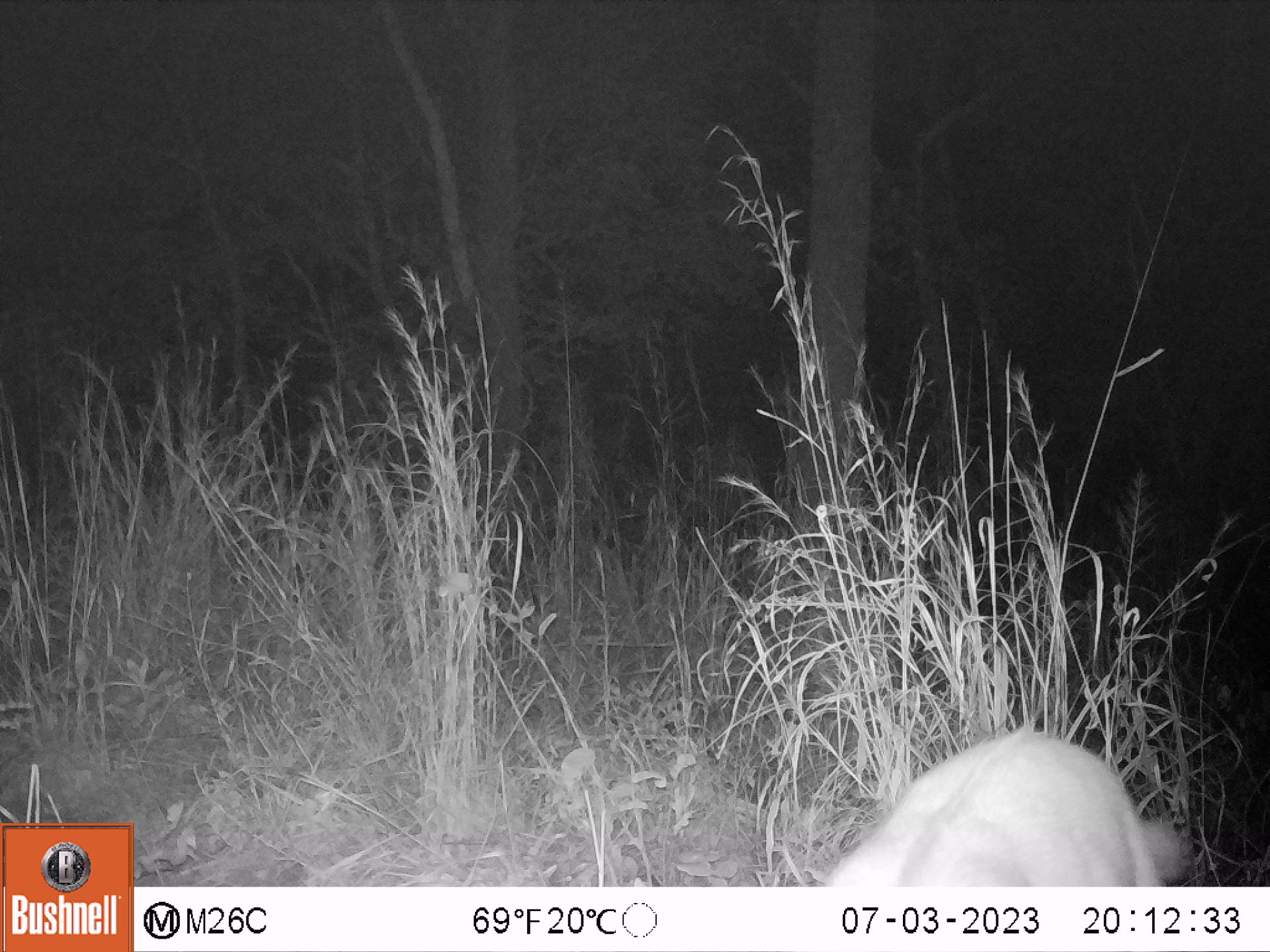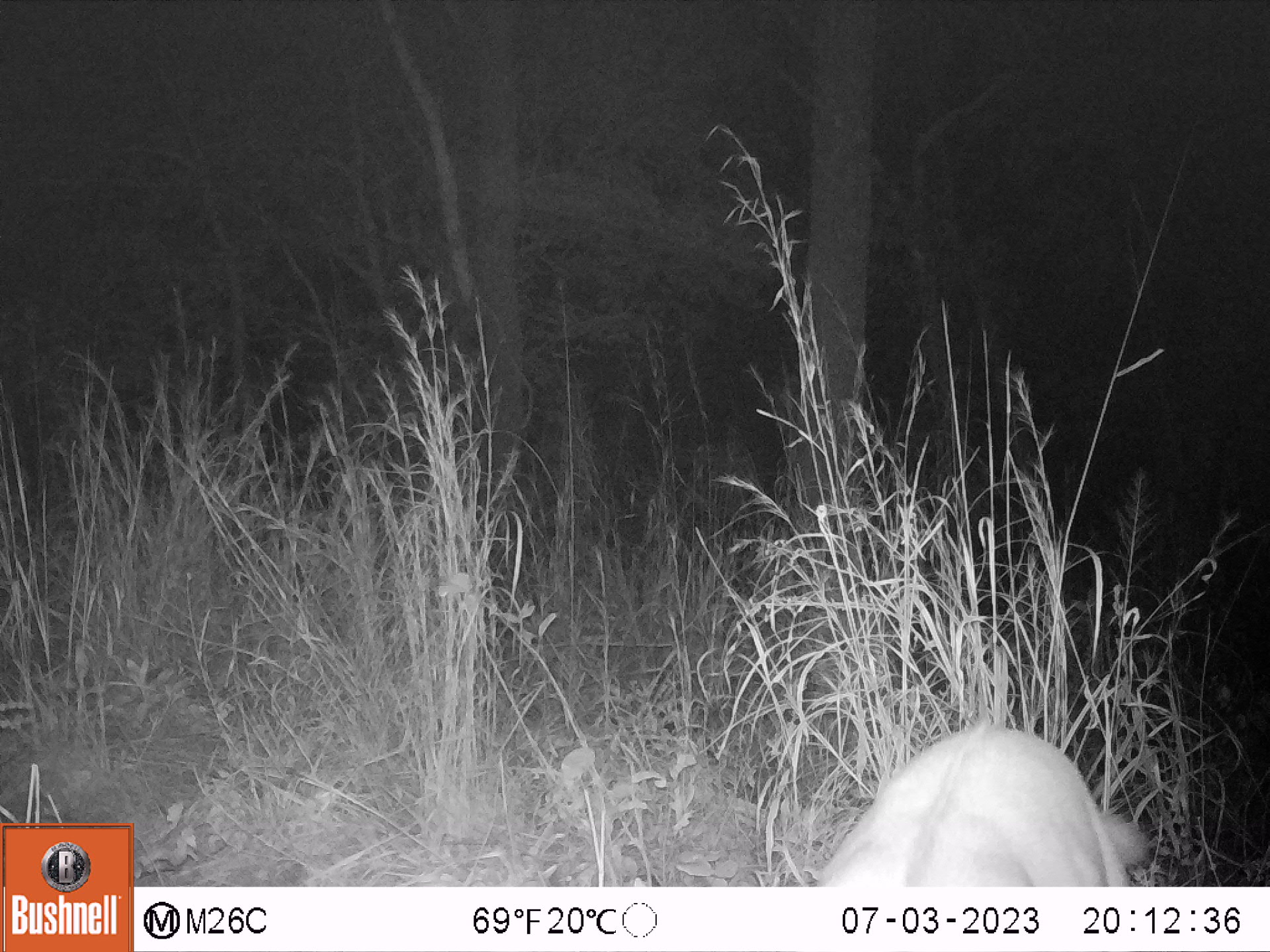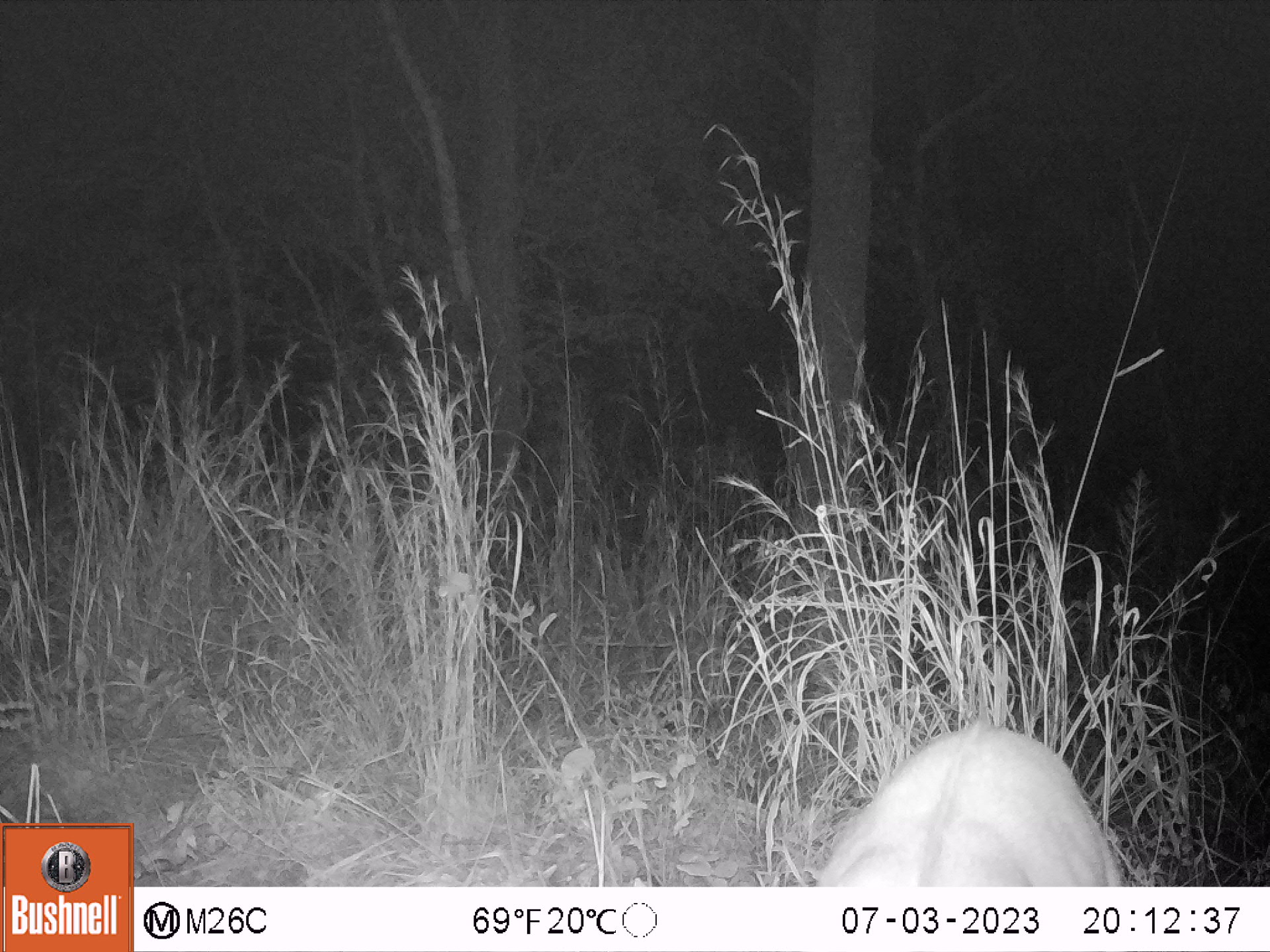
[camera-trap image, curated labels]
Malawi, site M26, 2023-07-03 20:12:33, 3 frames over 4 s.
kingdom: Animalia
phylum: Chordata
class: Mammalia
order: Artiodactyla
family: Bovidae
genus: Tragelaphus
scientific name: Tragelaphus sylvaticus sylvaticus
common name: cape bushbuck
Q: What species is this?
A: Cape bushbuck (Tragelaphus sylvaticus sylvaticus).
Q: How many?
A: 1.